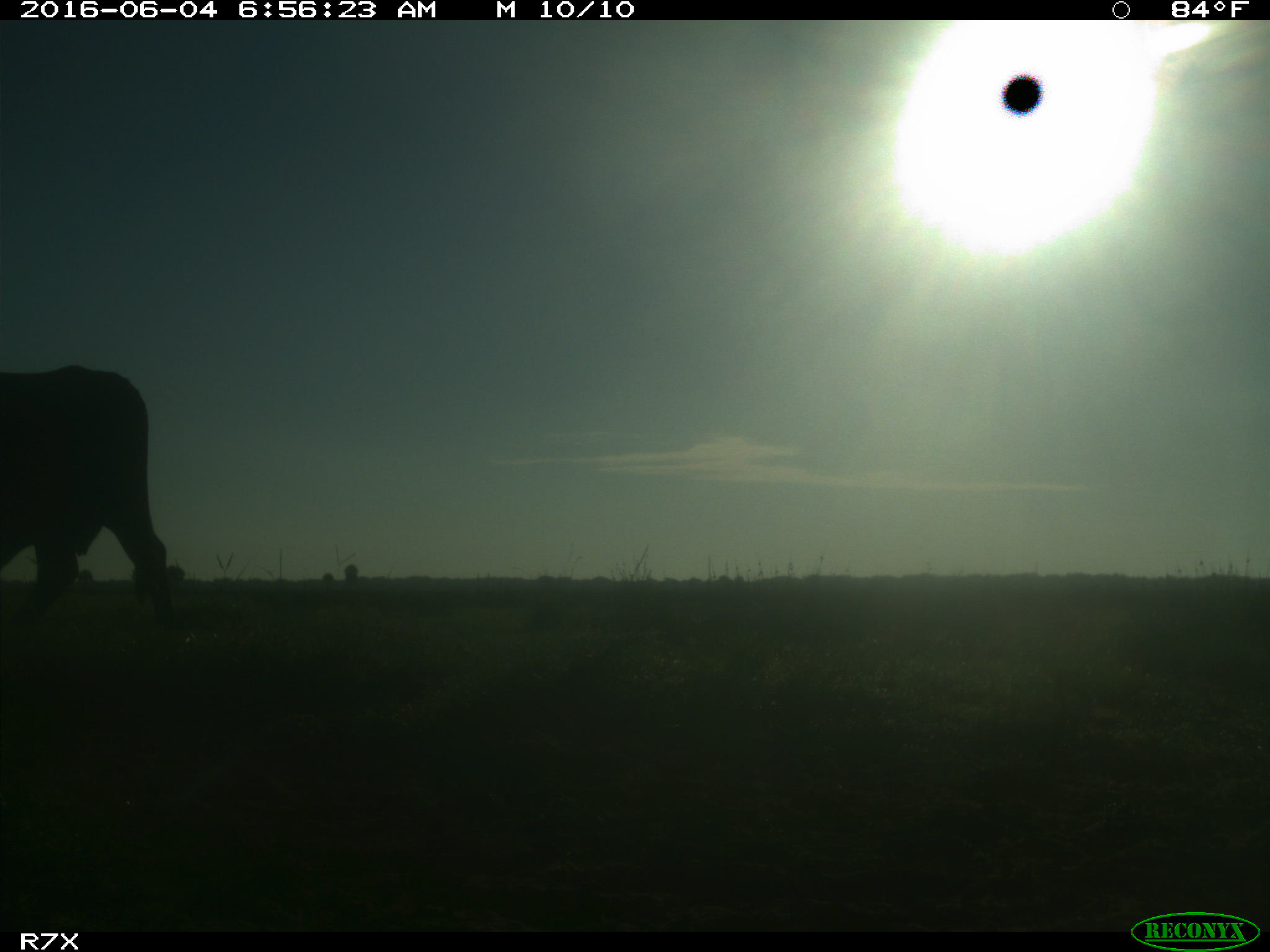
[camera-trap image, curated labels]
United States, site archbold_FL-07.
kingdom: Animalia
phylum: Chordata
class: Mammalia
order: Artiodactyla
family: Bovidae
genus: Bos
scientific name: Bos taurus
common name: domestic cow